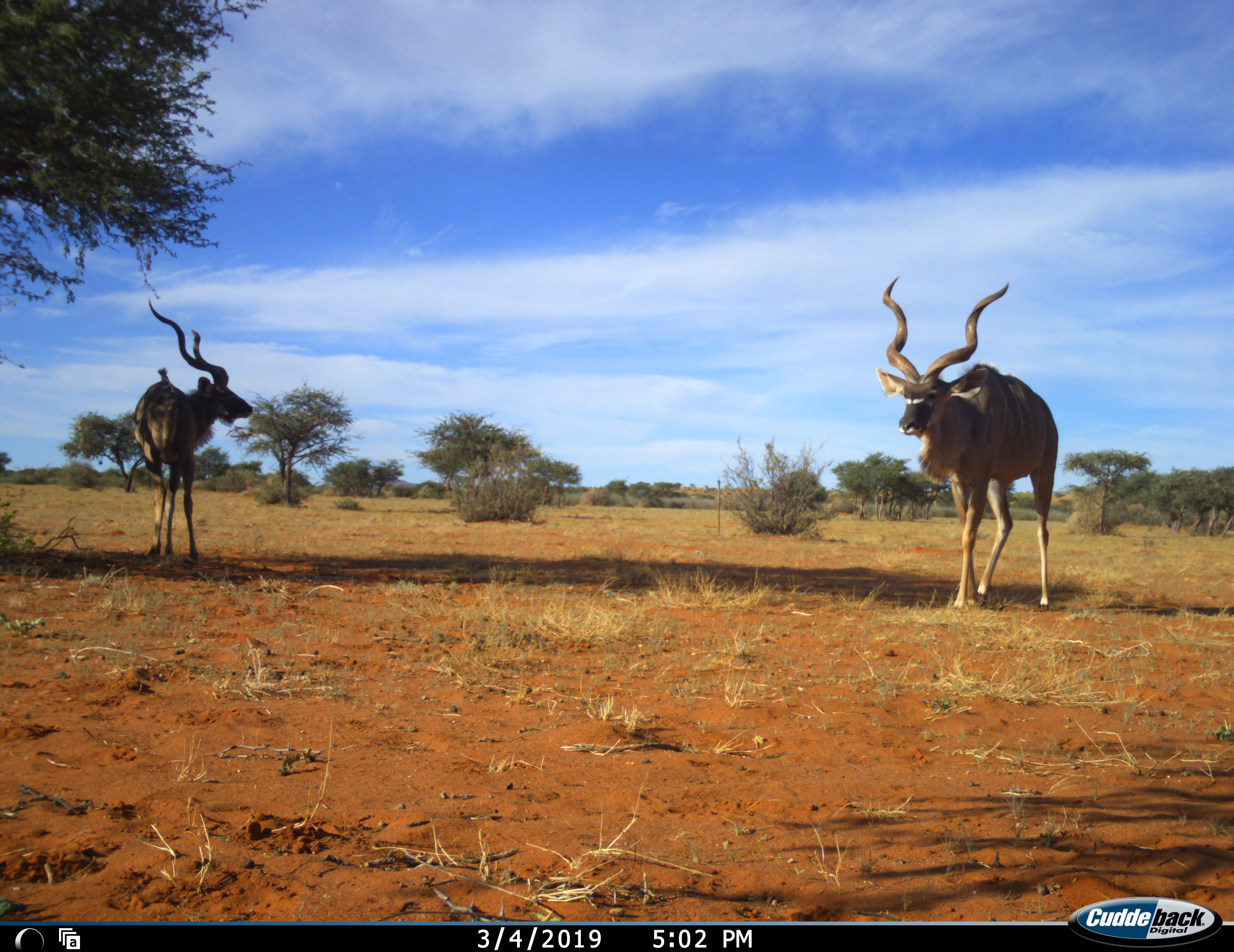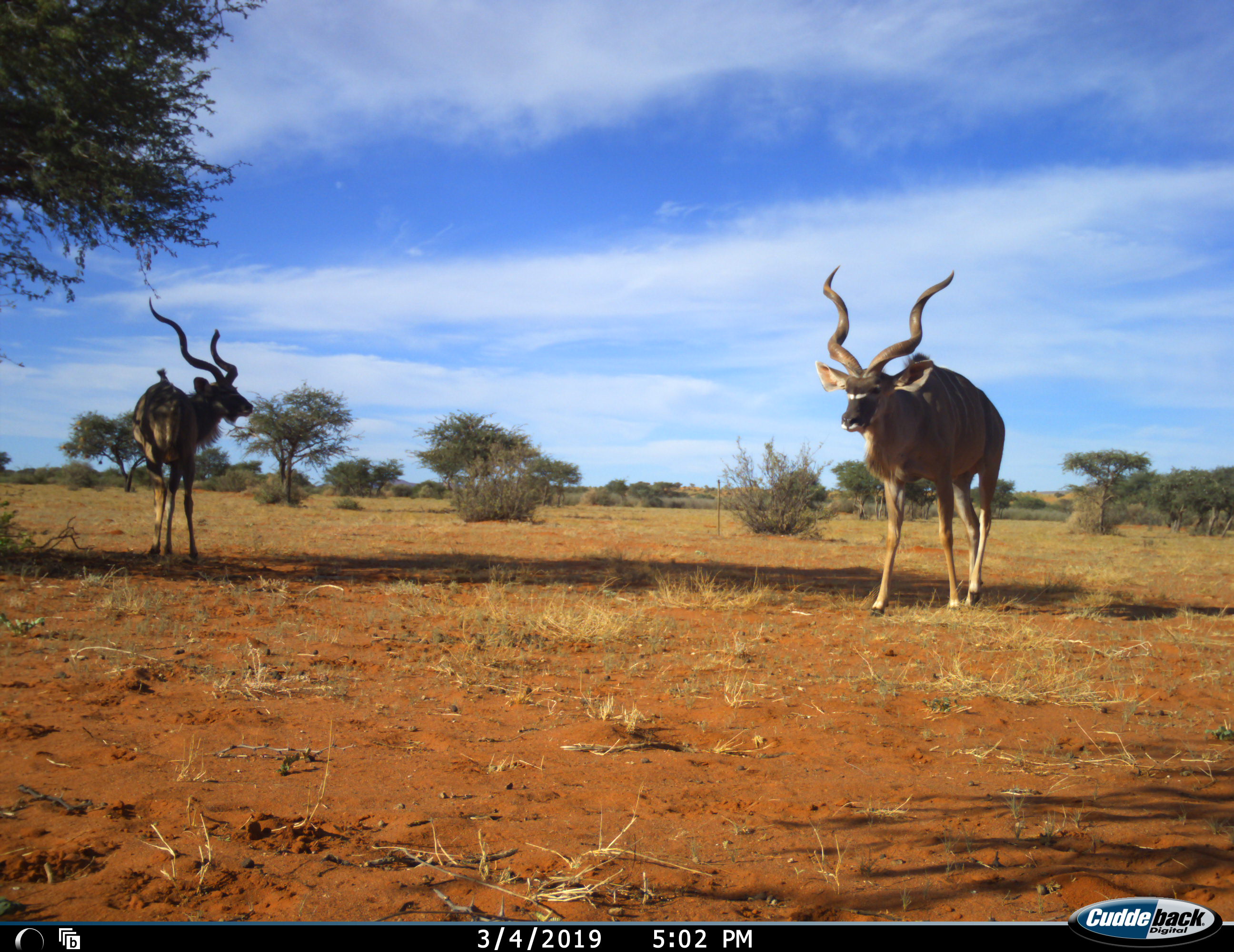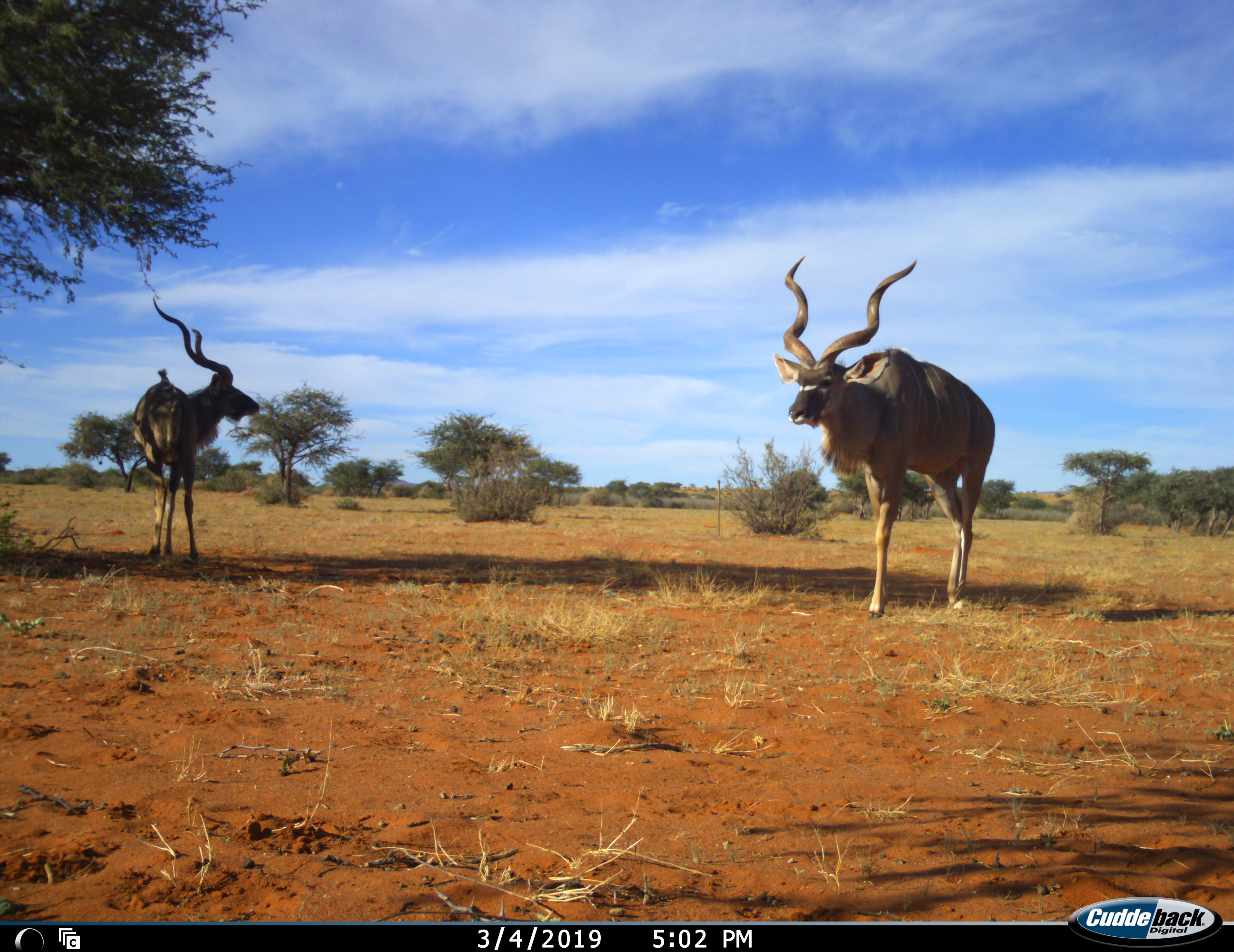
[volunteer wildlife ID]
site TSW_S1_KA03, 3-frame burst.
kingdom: Animalia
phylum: Chordata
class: Mammalia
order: Artiodactyla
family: Bovidae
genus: Tragelaphus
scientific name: Tragelaphus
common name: kudu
Kudu (Tragelaphus), count 2. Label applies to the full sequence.